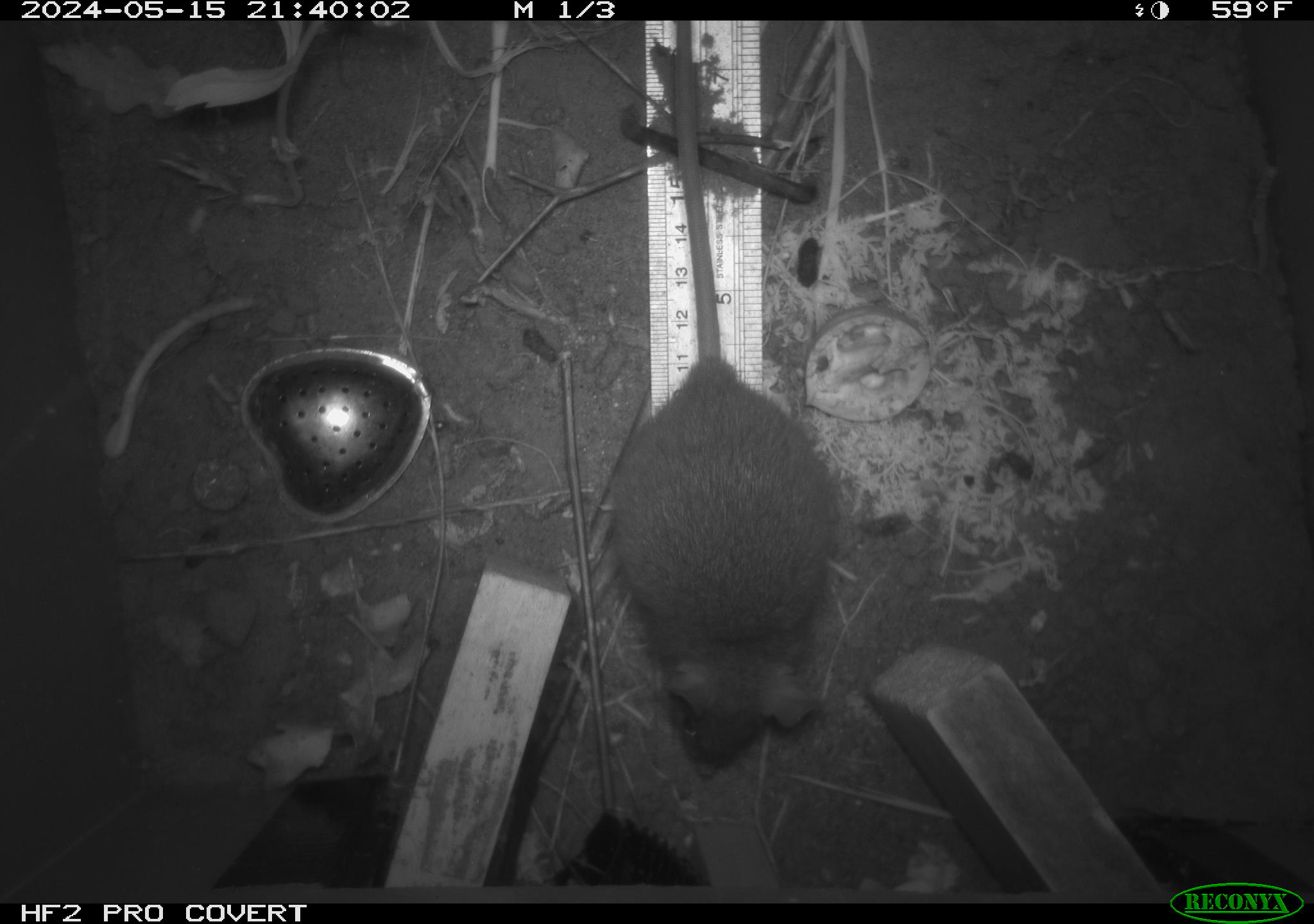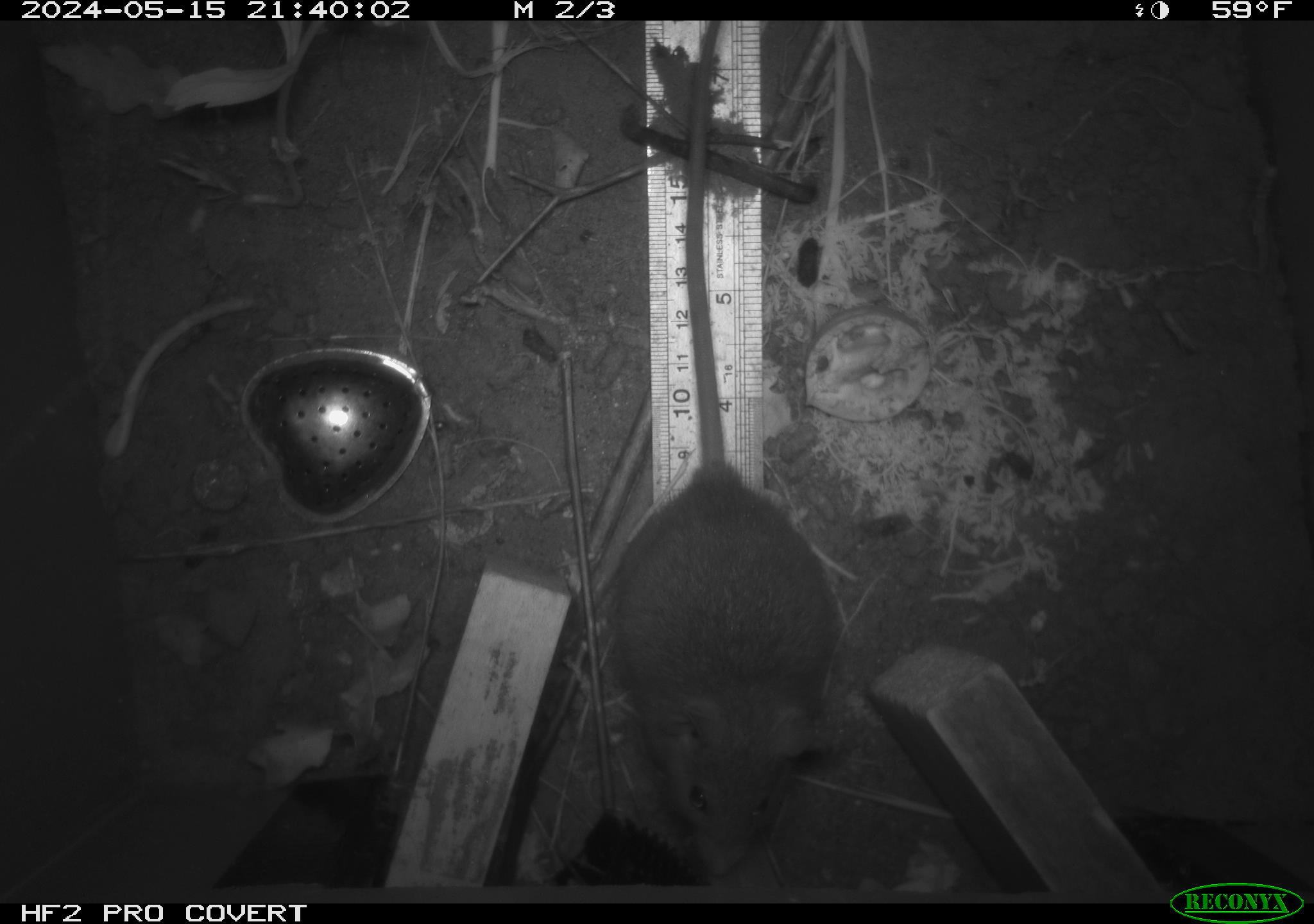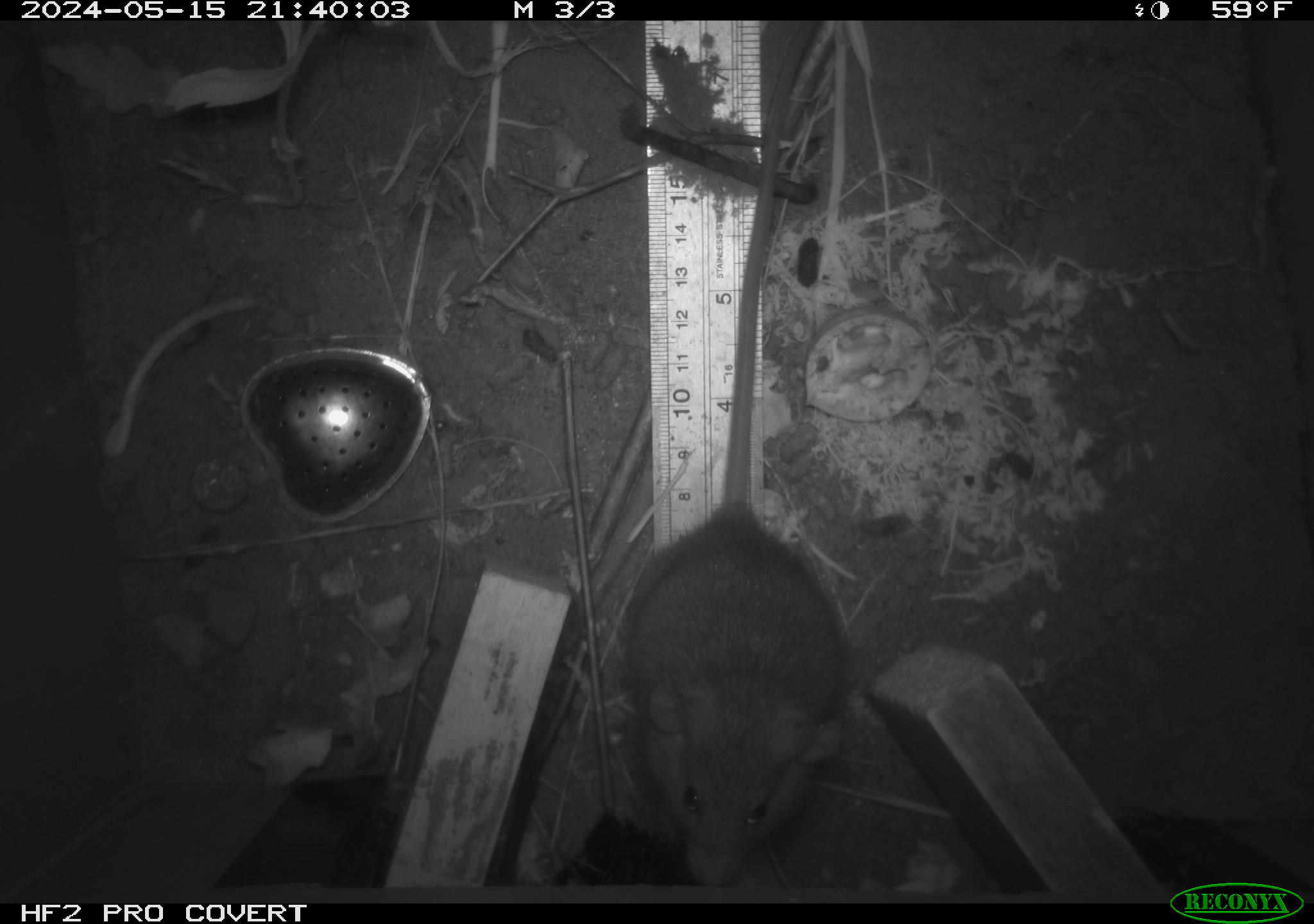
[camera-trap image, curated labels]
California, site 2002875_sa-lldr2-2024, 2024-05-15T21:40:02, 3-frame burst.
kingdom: Animalia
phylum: Chordata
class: Mammalia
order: Rodentia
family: Muridae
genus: Rattus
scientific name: Rattus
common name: rat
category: rattus species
Rattus species (rat) (Rattus).